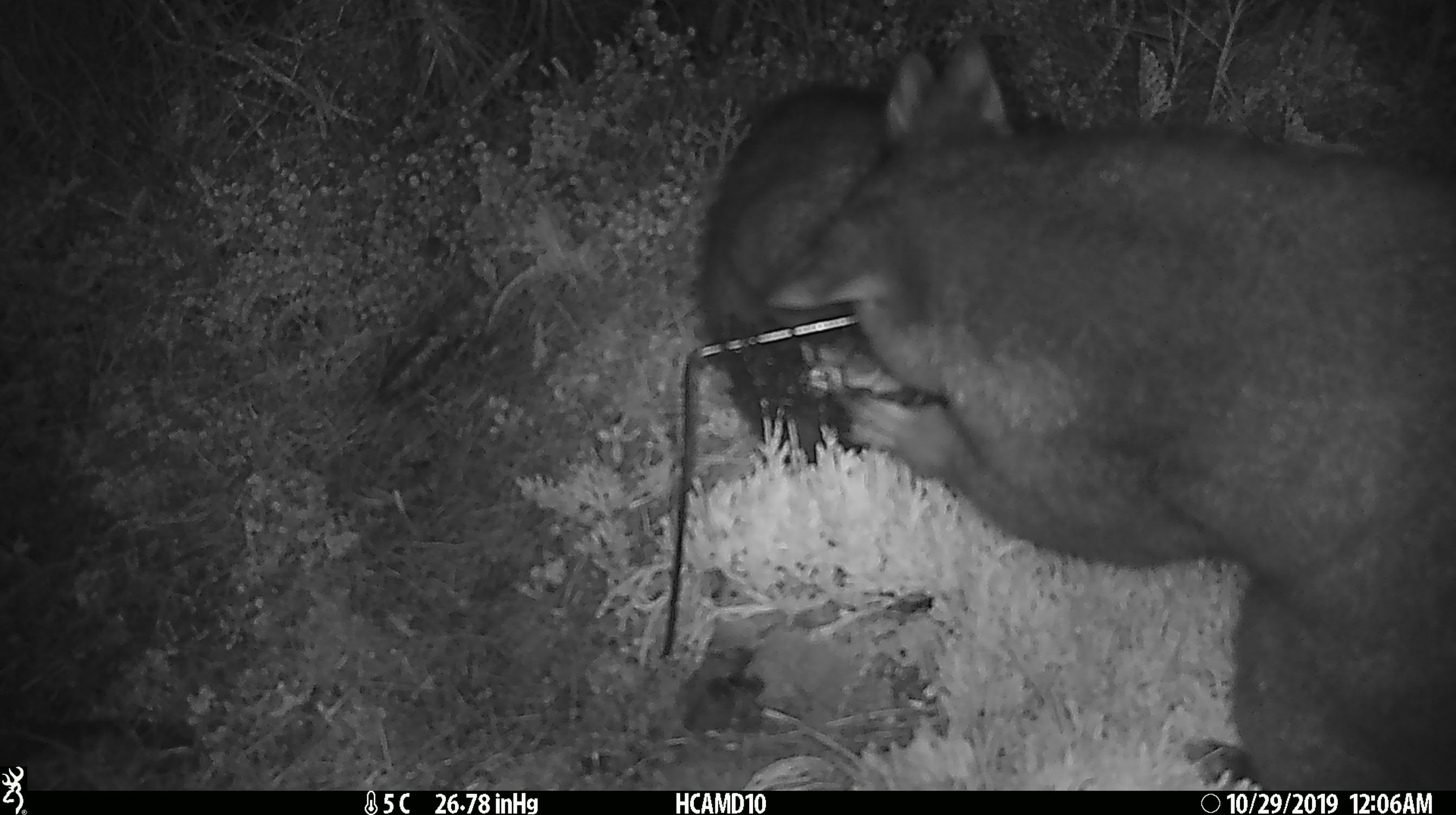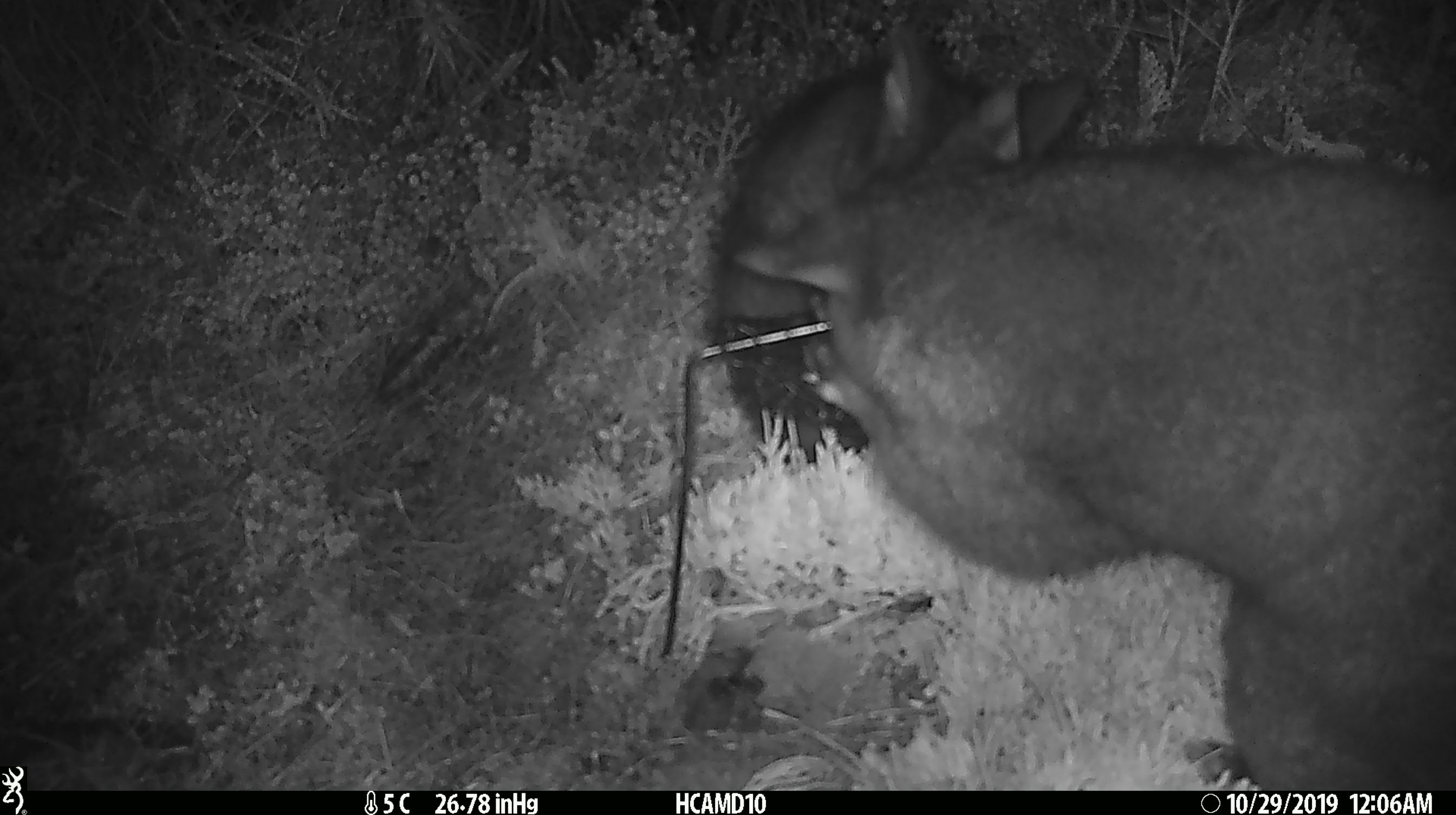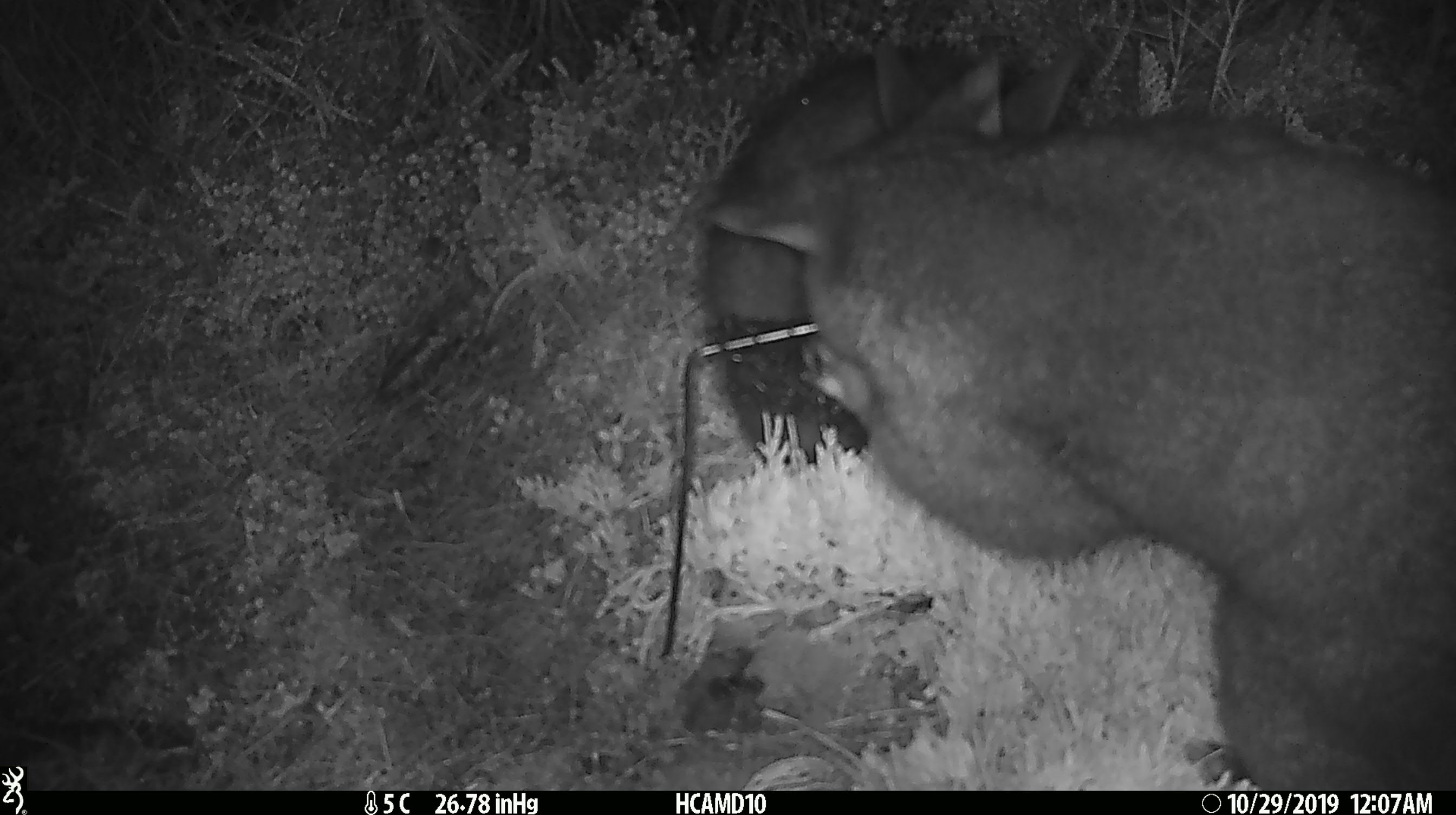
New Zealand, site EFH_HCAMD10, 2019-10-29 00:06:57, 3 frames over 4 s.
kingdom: Animalia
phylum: Chordata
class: Mammalia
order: Diprotodontia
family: Phalangeridae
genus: Trichosurus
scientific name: Trichosurus vulpecula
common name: common brushtail possum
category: possum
Possum (common brushtail possum) (Trichosurus vulpecula).